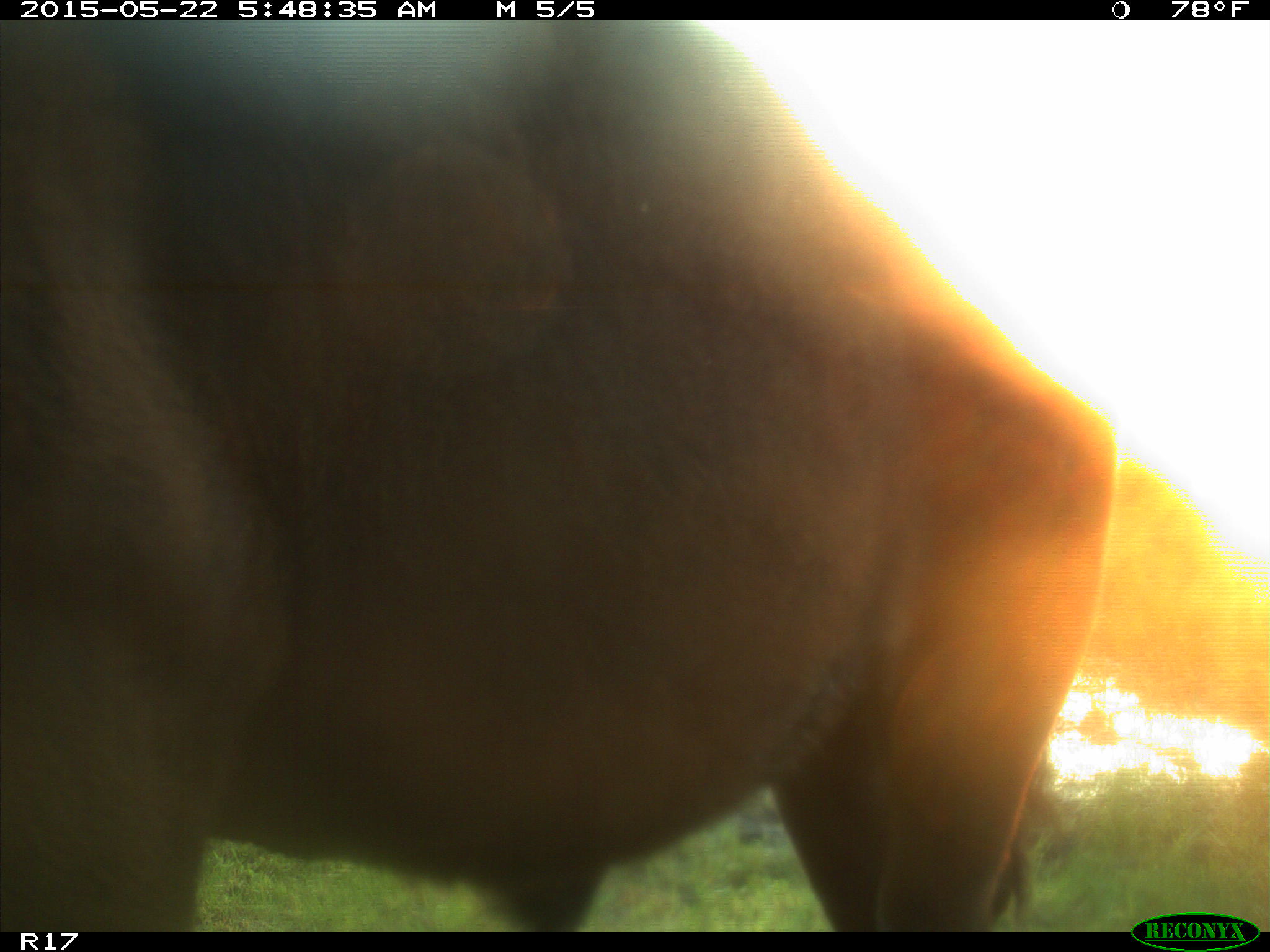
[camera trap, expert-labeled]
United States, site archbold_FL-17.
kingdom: Animalia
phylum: Chordata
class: Mammalia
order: Artiodactyla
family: Bovidae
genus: Bos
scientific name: Bos taurus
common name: domestic cow